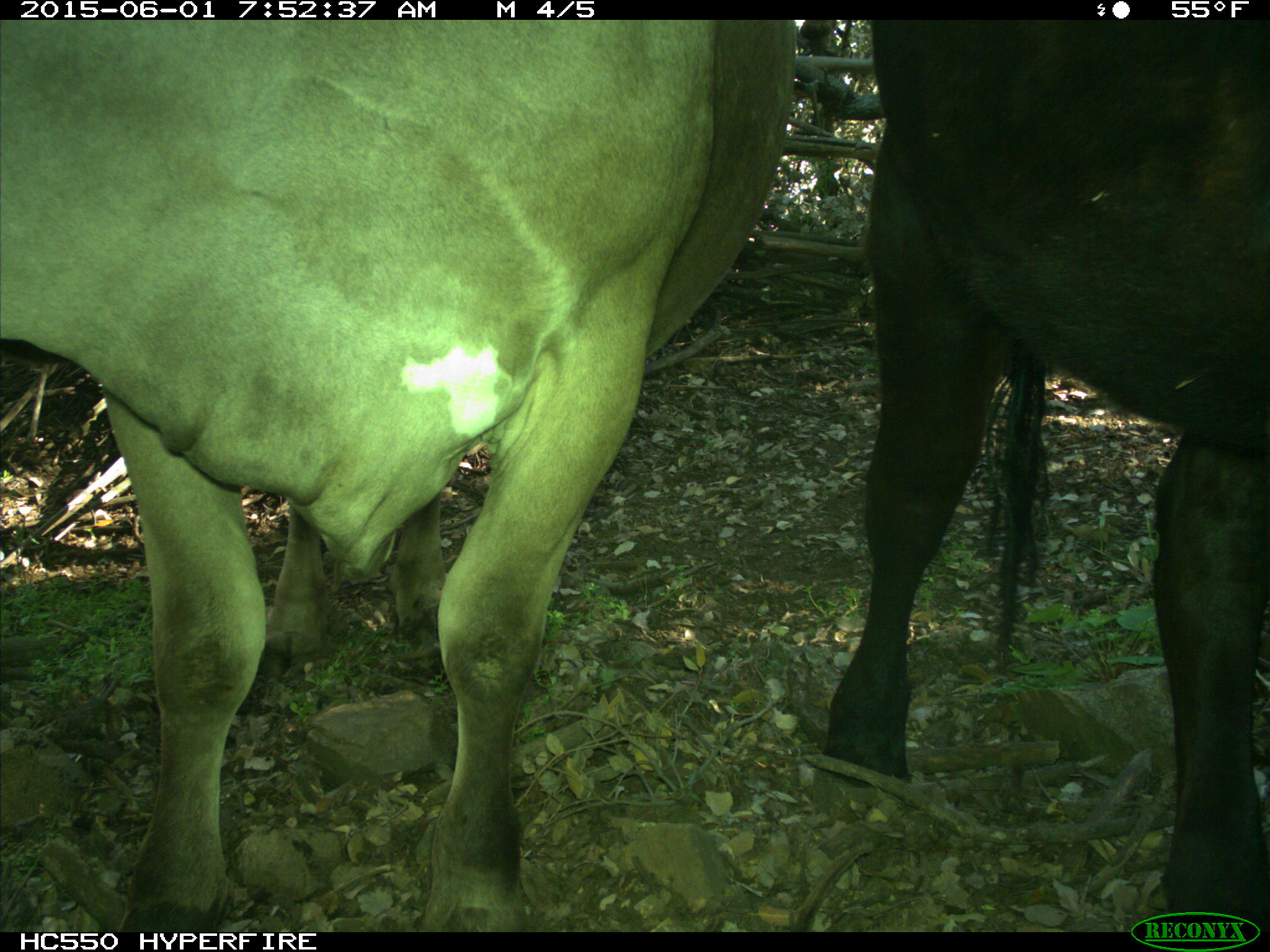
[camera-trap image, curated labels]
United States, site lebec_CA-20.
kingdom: Animalia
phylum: Chordata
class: Mammalia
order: Artiodactyla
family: Bovidae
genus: Bos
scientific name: Bos taurus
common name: domestic cow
Bos taurus (domestic cow).